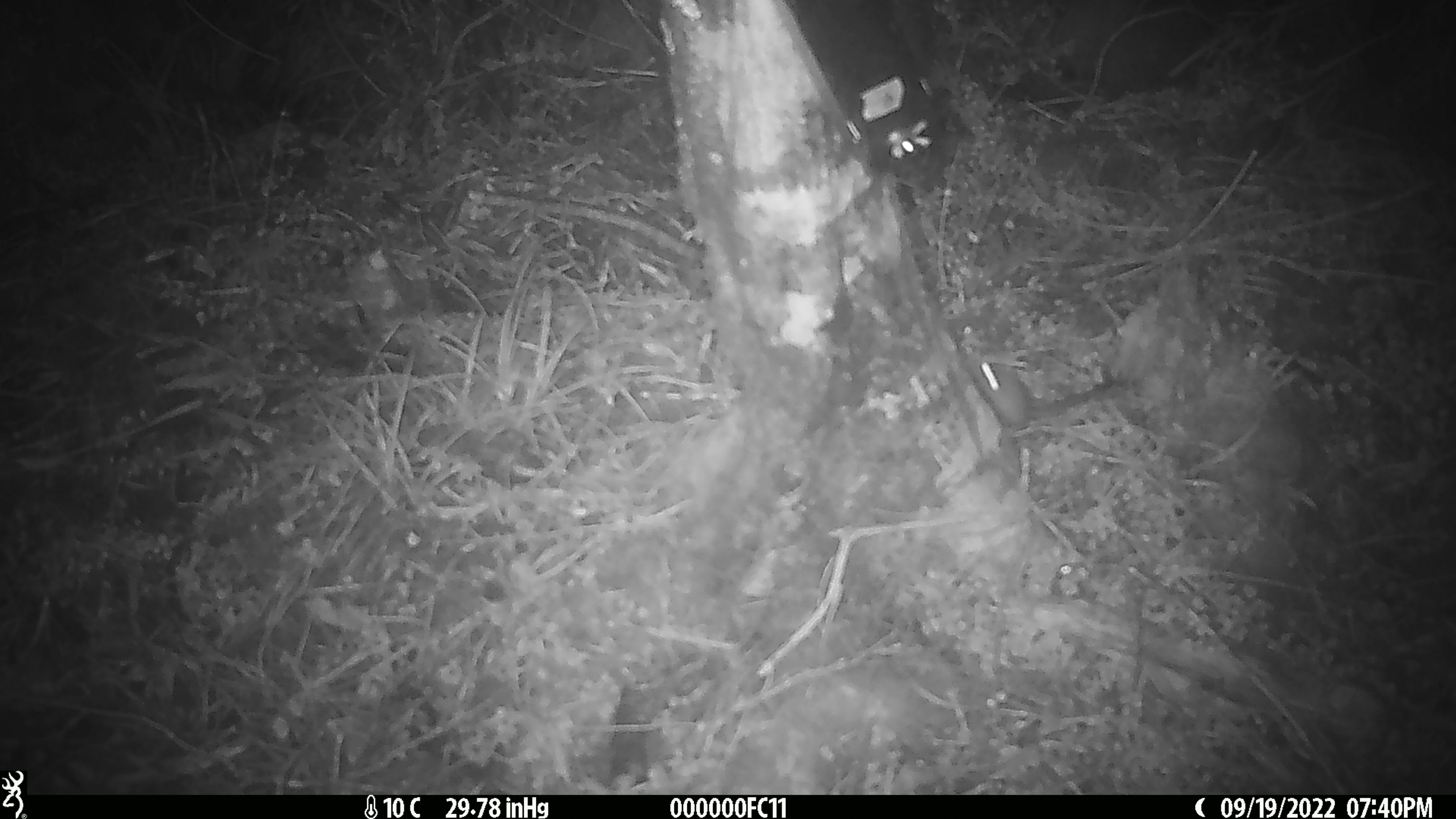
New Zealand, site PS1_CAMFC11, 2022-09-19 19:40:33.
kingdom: Animalia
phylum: Chordata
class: Mammalia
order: Rodentia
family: Muridae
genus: Mus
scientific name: Mus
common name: mouse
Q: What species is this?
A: Mouse (Mus).